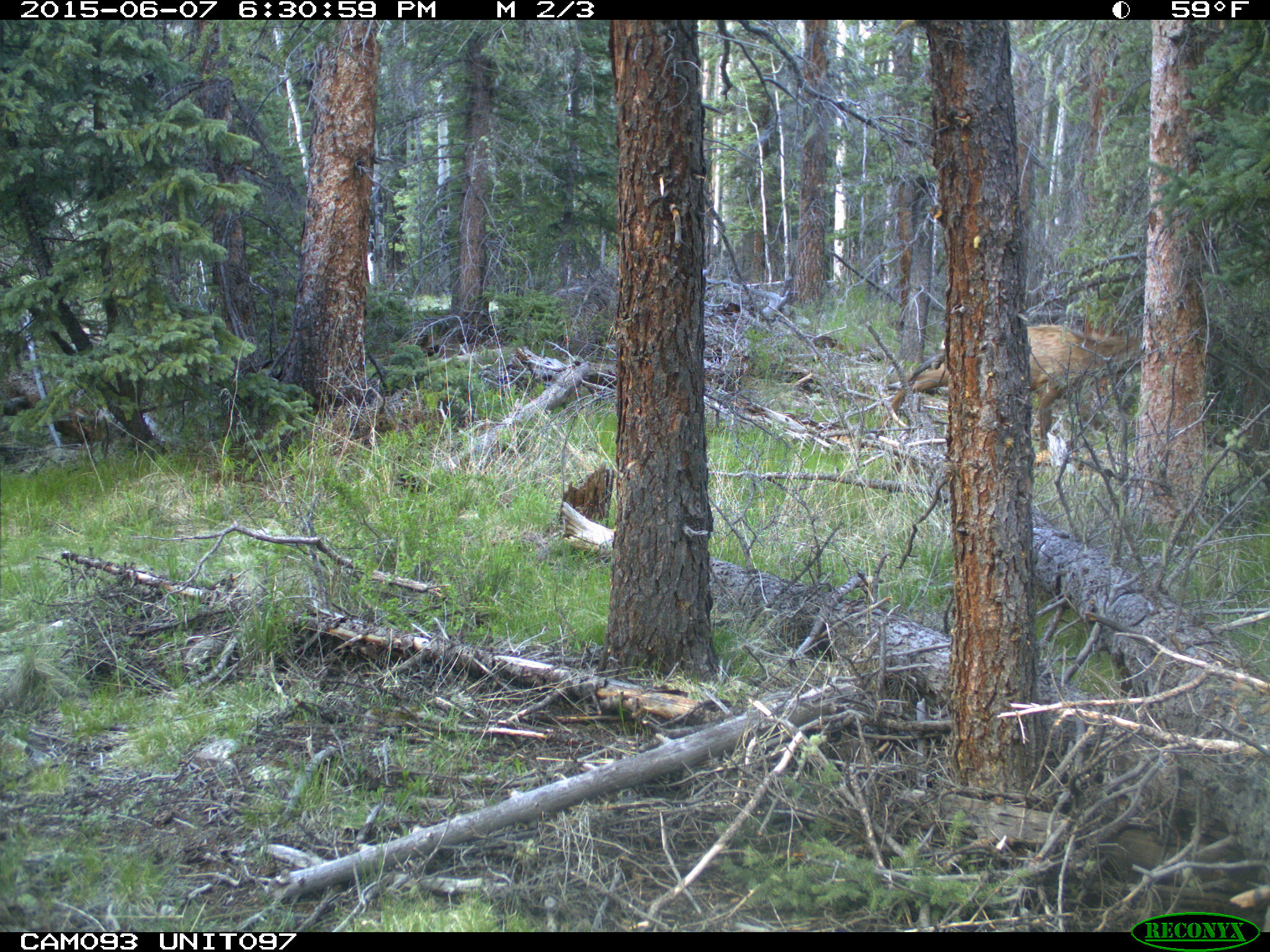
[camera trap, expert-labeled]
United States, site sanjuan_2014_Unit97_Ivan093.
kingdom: Animalia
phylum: Chordata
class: Mammalia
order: Artiodactyla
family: Cervidae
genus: Cervus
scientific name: Cervus elaphus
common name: red deer